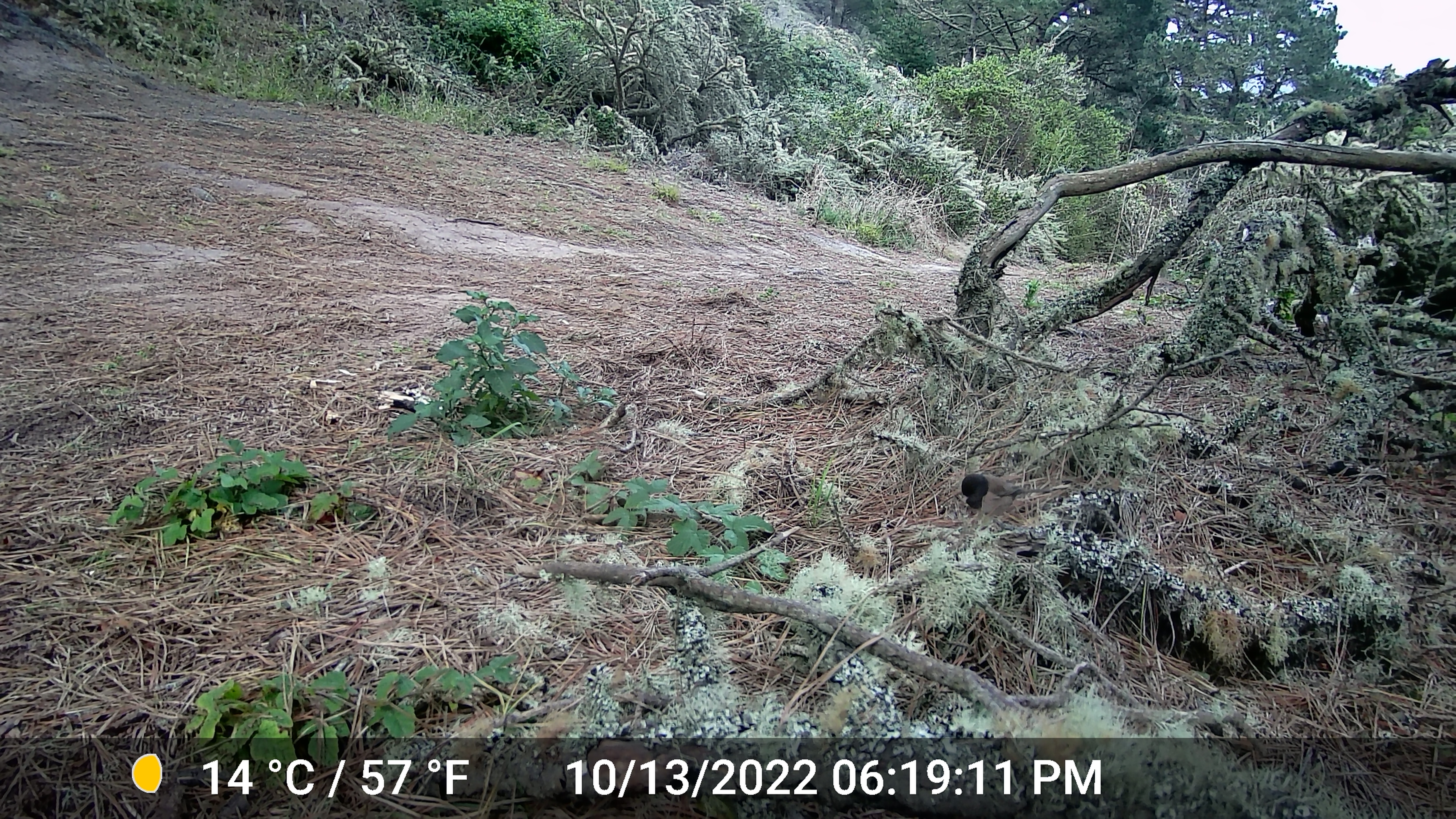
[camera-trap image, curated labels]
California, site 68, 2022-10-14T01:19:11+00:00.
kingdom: Animalia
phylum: Chordata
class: Aves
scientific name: Aves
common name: bird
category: unknown bird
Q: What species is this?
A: Unknown bird (bird) (Aves).